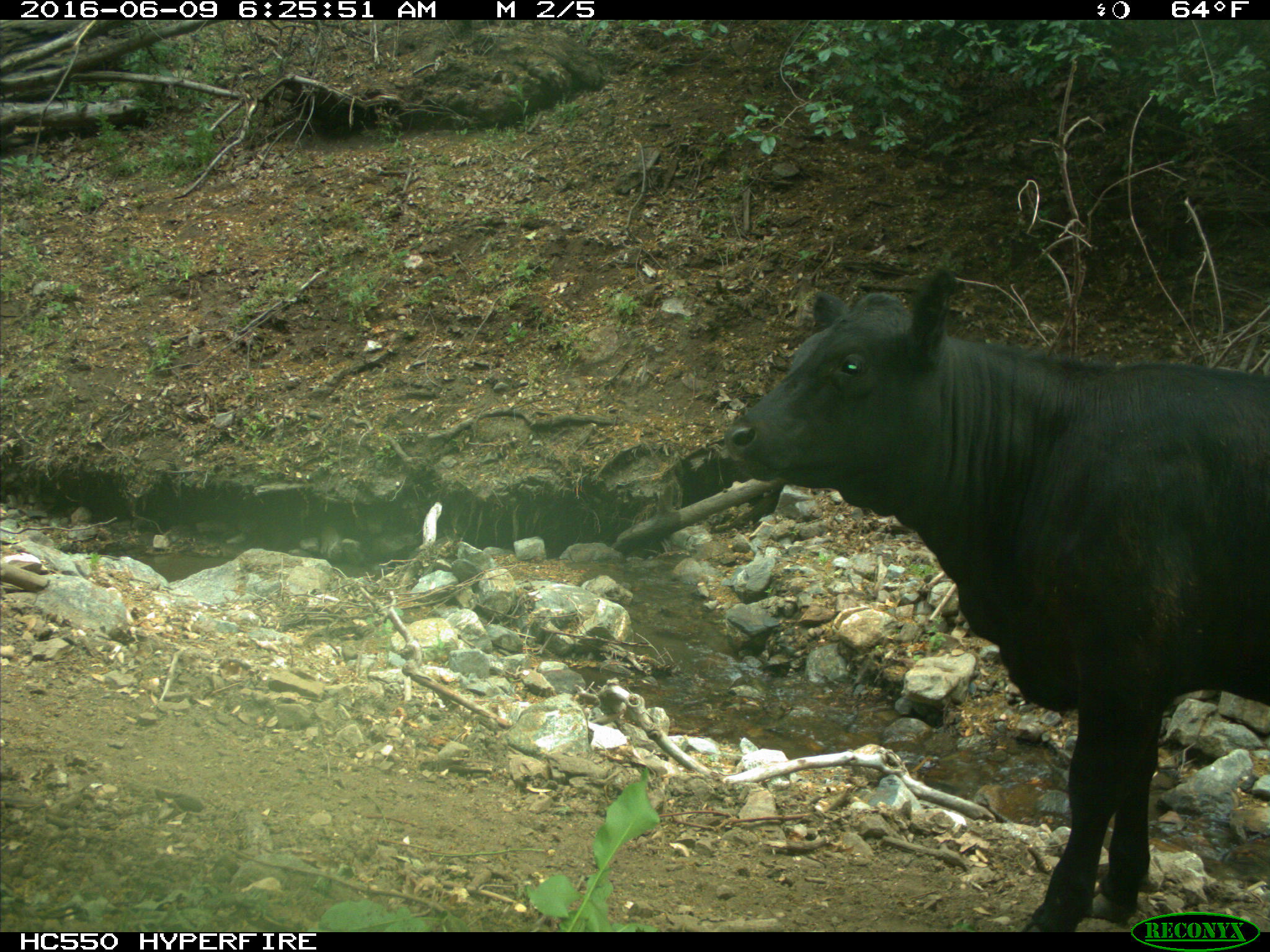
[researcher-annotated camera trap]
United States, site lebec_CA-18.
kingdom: Animalia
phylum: Chordata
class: Mammalia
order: Artiodactyla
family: Bovidae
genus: Bos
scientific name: Bos taurus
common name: domestic cow